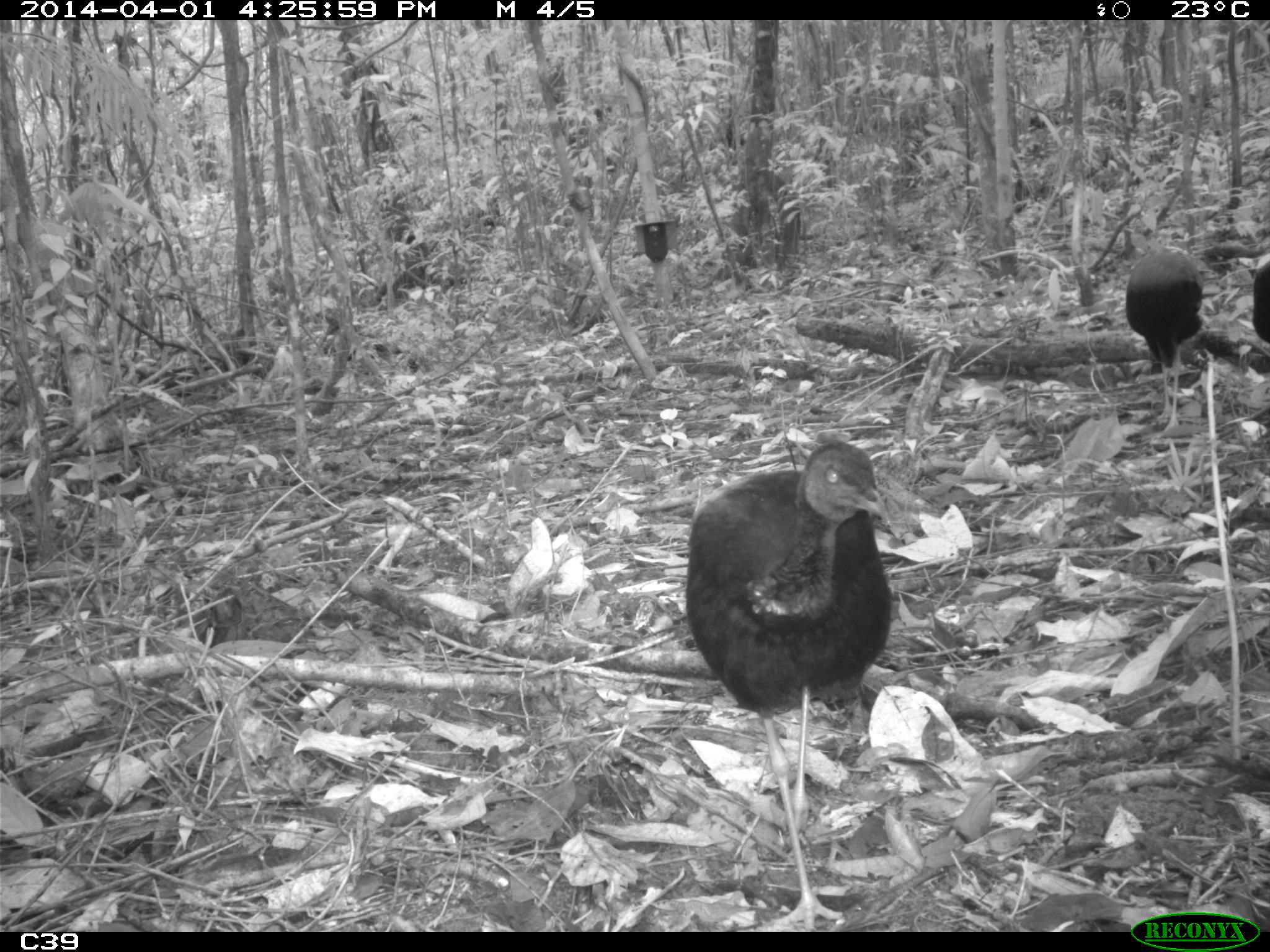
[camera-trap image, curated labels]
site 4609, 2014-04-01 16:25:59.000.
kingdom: Animalia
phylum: Chordata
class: Aves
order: Gruiformes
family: Psophiidae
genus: Psophia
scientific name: Psophia crepitans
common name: gray-winged trumpeter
Psophia crepitans (gray-winged trumpeter), count 3, age adult.